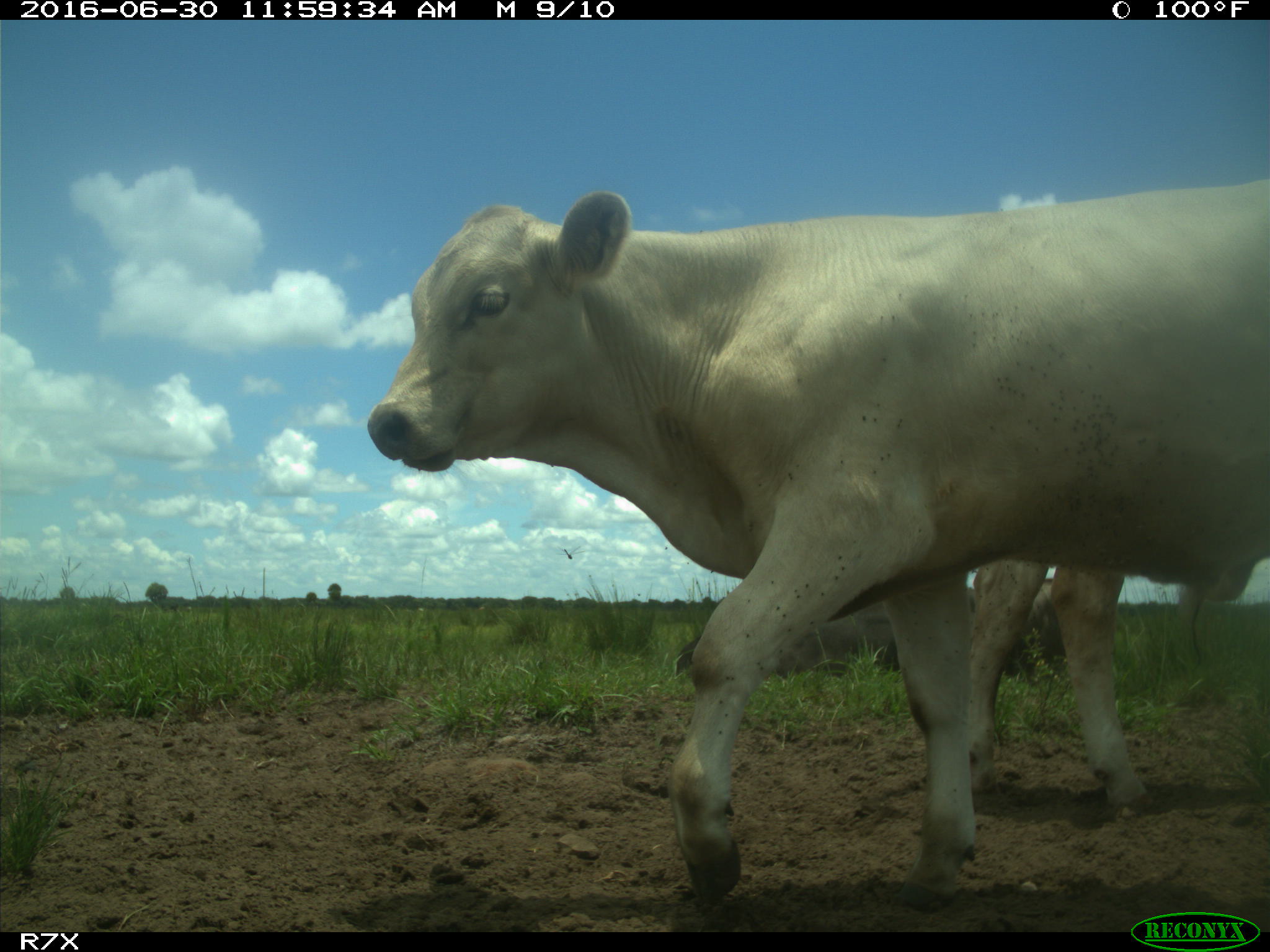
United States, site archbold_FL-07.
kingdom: Animalia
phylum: Chordata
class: Mammalia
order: Artiodactyla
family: Bovidae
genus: Bos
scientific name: Bos taurus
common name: domestic cow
Bos taurus (domestic cow).